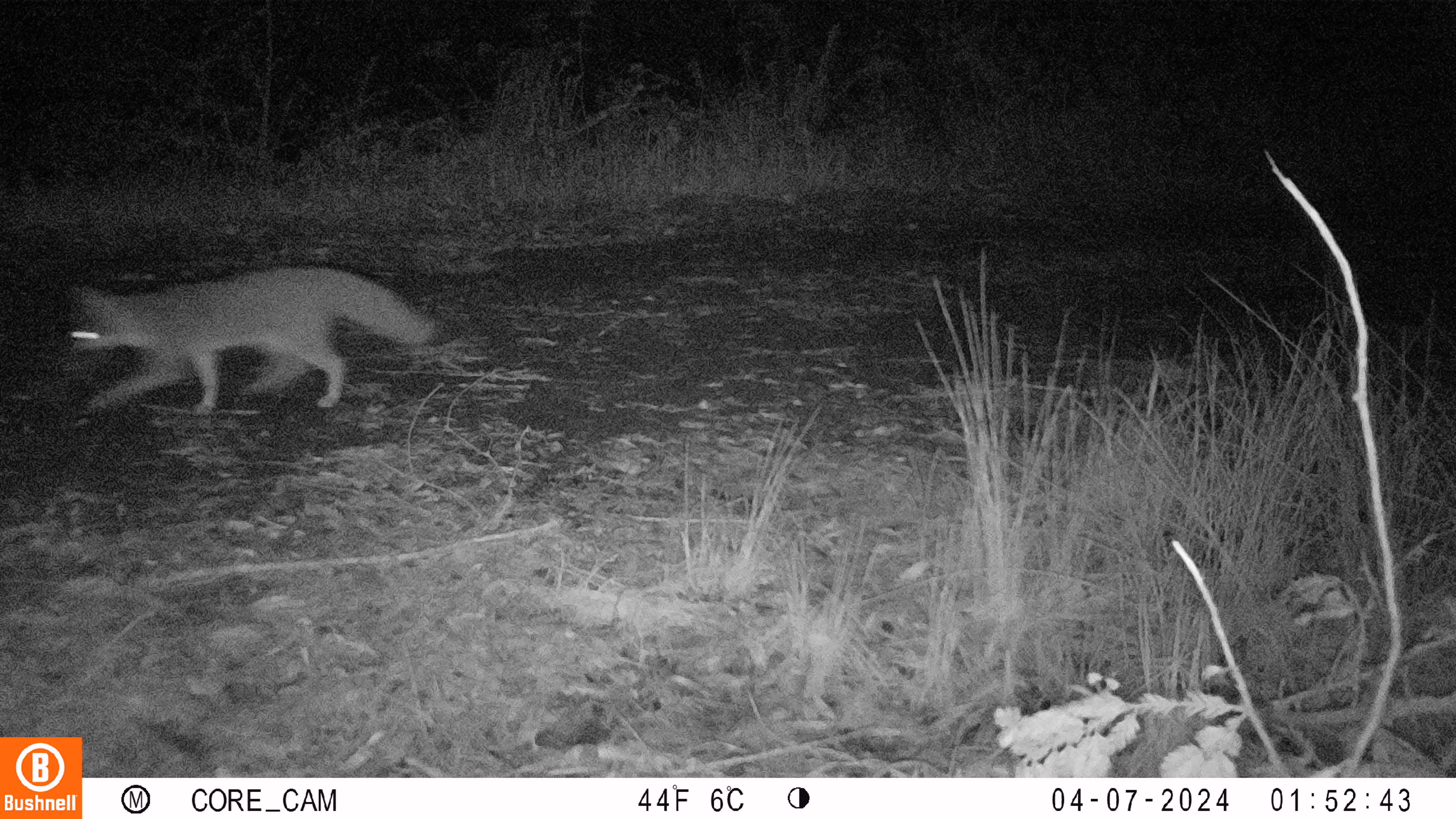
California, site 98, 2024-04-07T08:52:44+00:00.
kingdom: Animalia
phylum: Chordata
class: Mammalia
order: Carnivora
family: Canidae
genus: Urocyon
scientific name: Urocyon cinereoargenteus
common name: gray fox